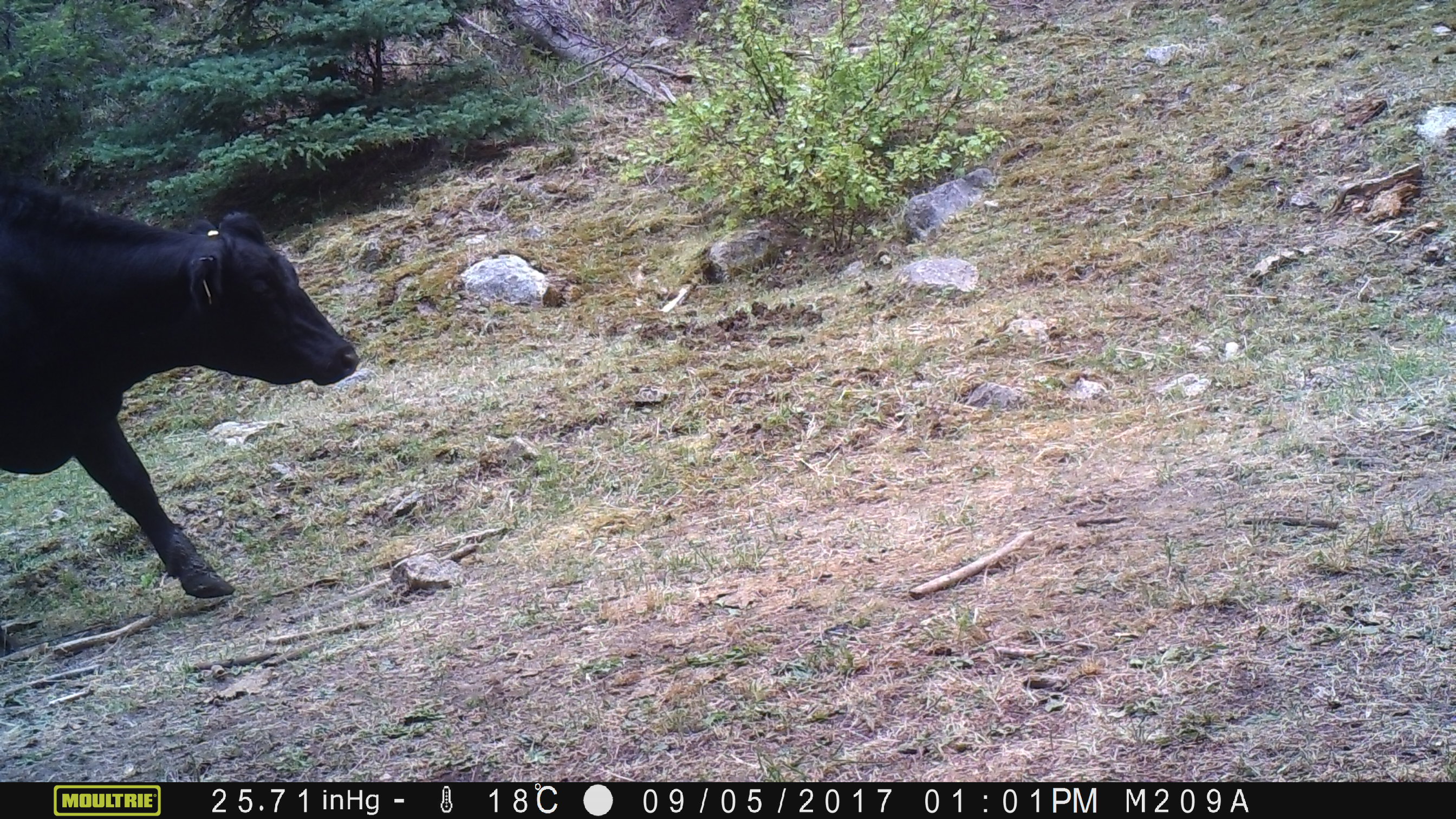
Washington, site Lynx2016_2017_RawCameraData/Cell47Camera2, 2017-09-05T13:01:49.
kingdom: Animalia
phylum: Chordata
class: Mammalia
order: Artiodactyla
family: Bovidae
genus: Bos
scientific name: Bos taurus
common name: domestic cattle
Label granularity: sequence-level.